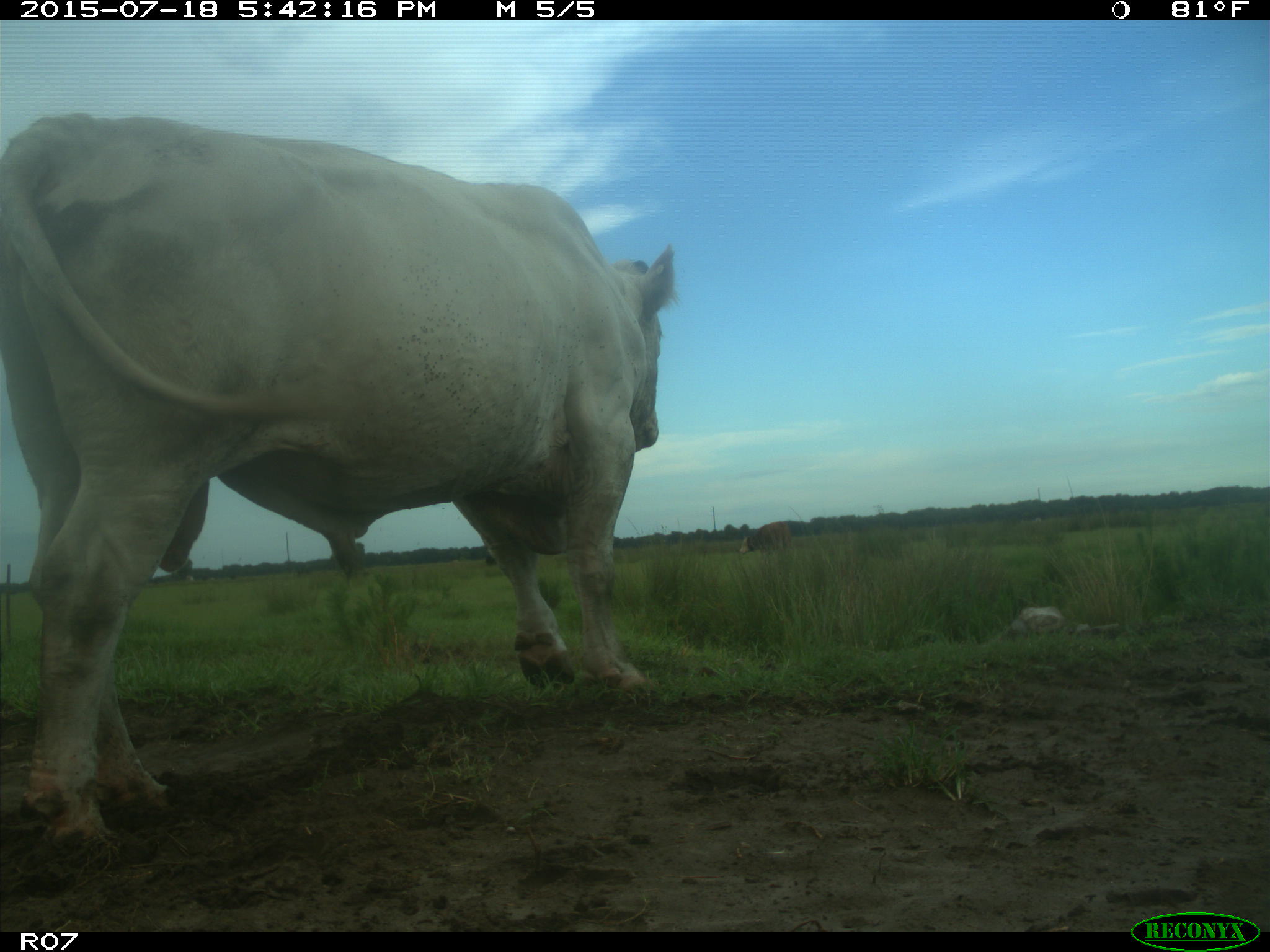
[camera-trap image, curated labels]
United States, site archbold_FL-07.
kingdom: Animalia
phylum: Chordata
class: Mammalia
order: Artiodactyla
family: Bovidae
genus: Bos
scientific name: Bos taurus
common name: domestic cow